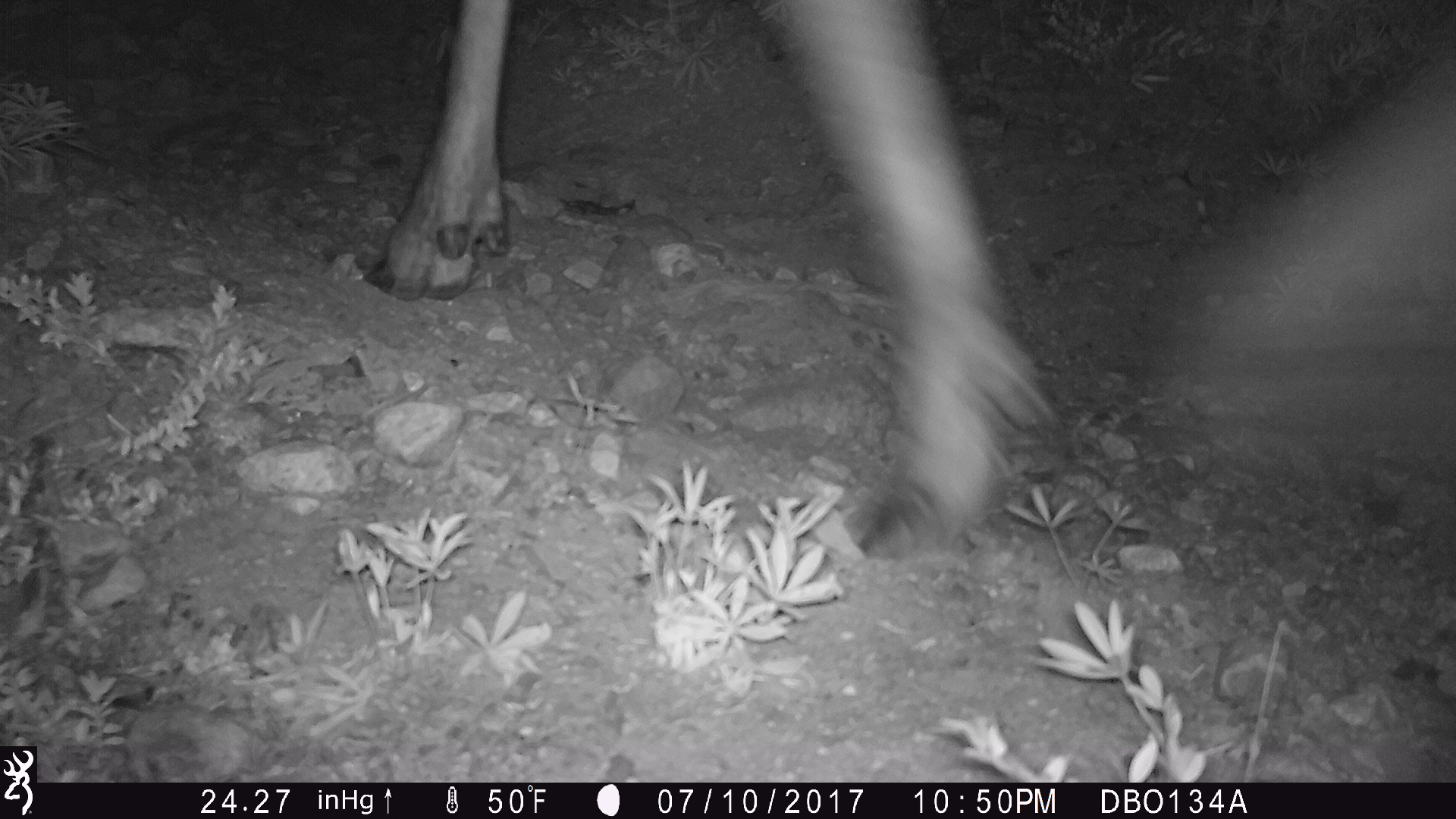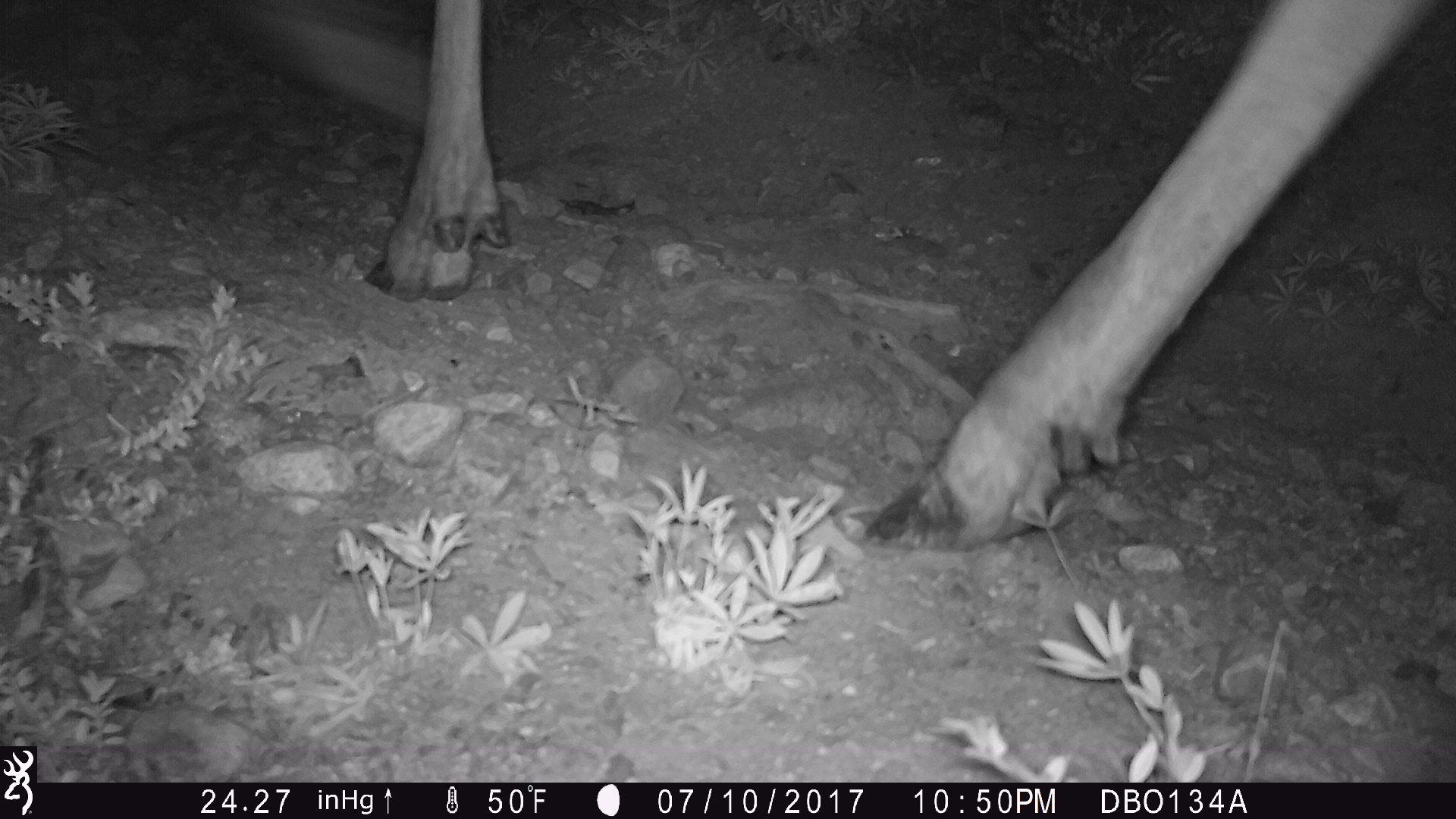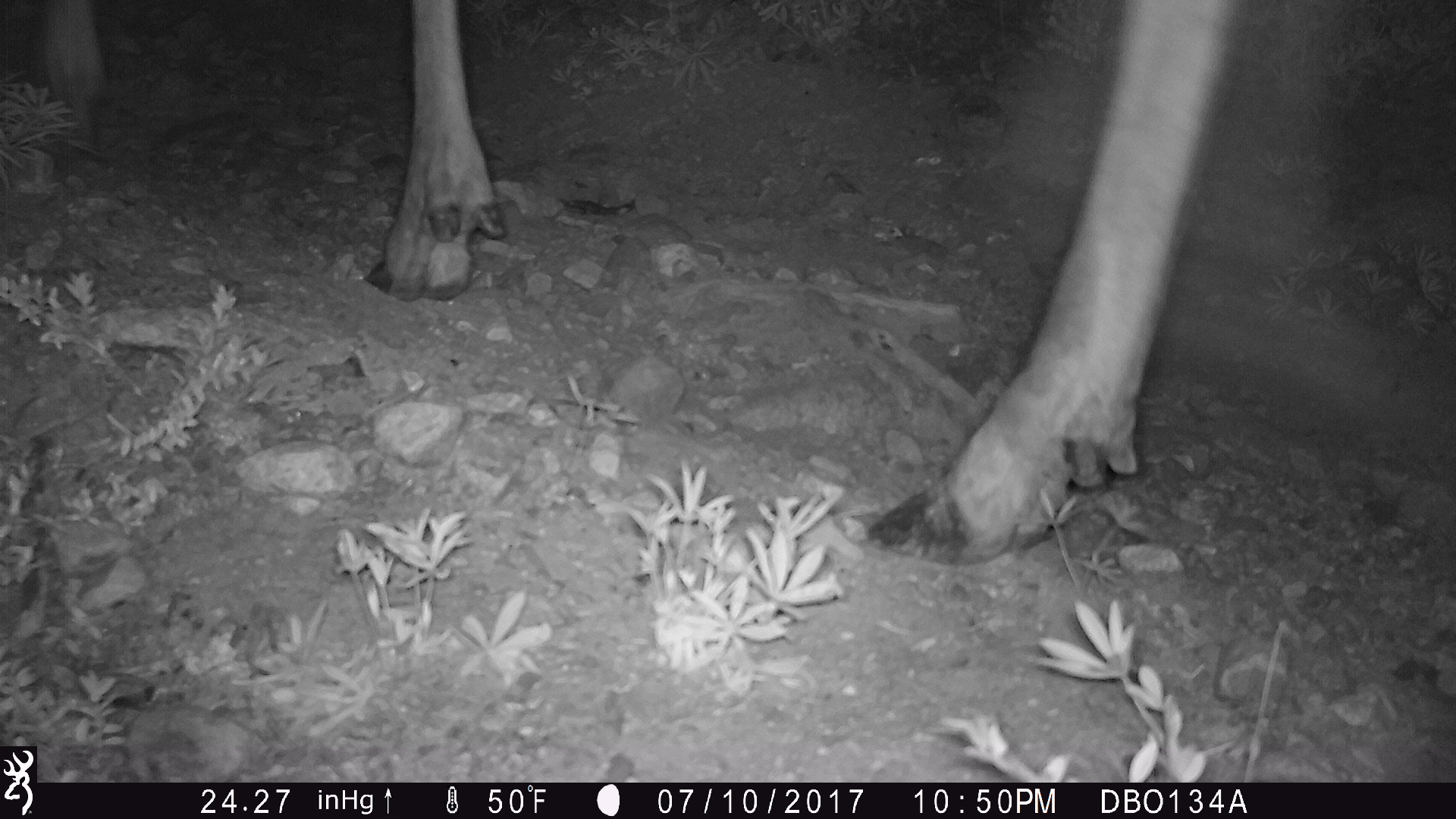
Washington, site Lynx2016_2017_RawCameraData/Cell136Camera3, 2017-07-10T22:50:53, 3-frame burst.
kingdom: Animalia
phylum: Chordata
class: Mammalia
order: Artiodactyla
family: Cervidae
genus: Alces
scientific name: Alces alces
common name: moose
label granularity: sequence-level